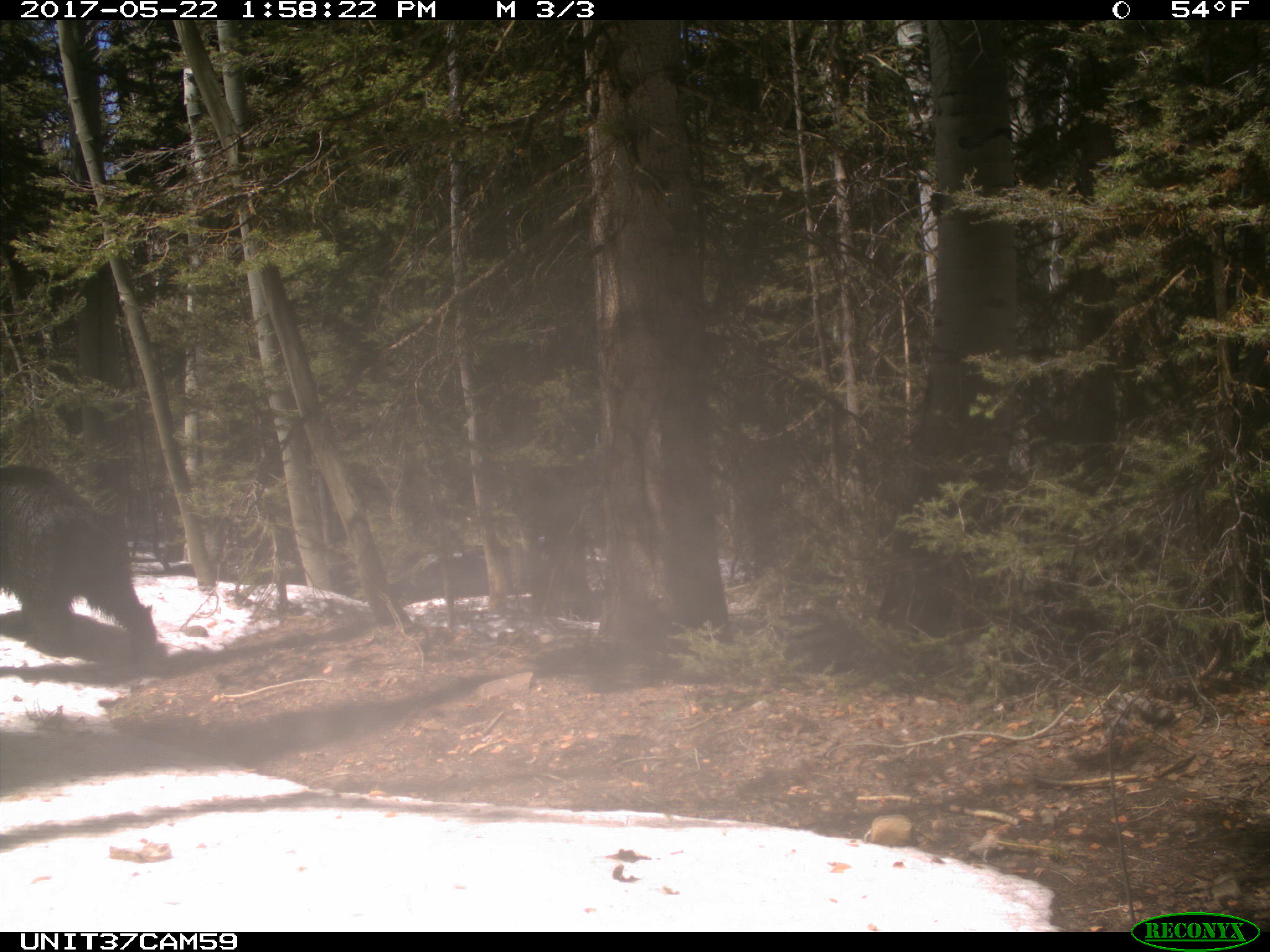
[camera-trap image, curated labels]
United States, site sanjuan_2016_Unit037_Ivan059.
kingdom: Animalia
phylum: Chordata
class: Mammalia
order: Carnivora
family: Ursidae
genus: Ursus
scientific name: Ursus americanus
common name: american black bear